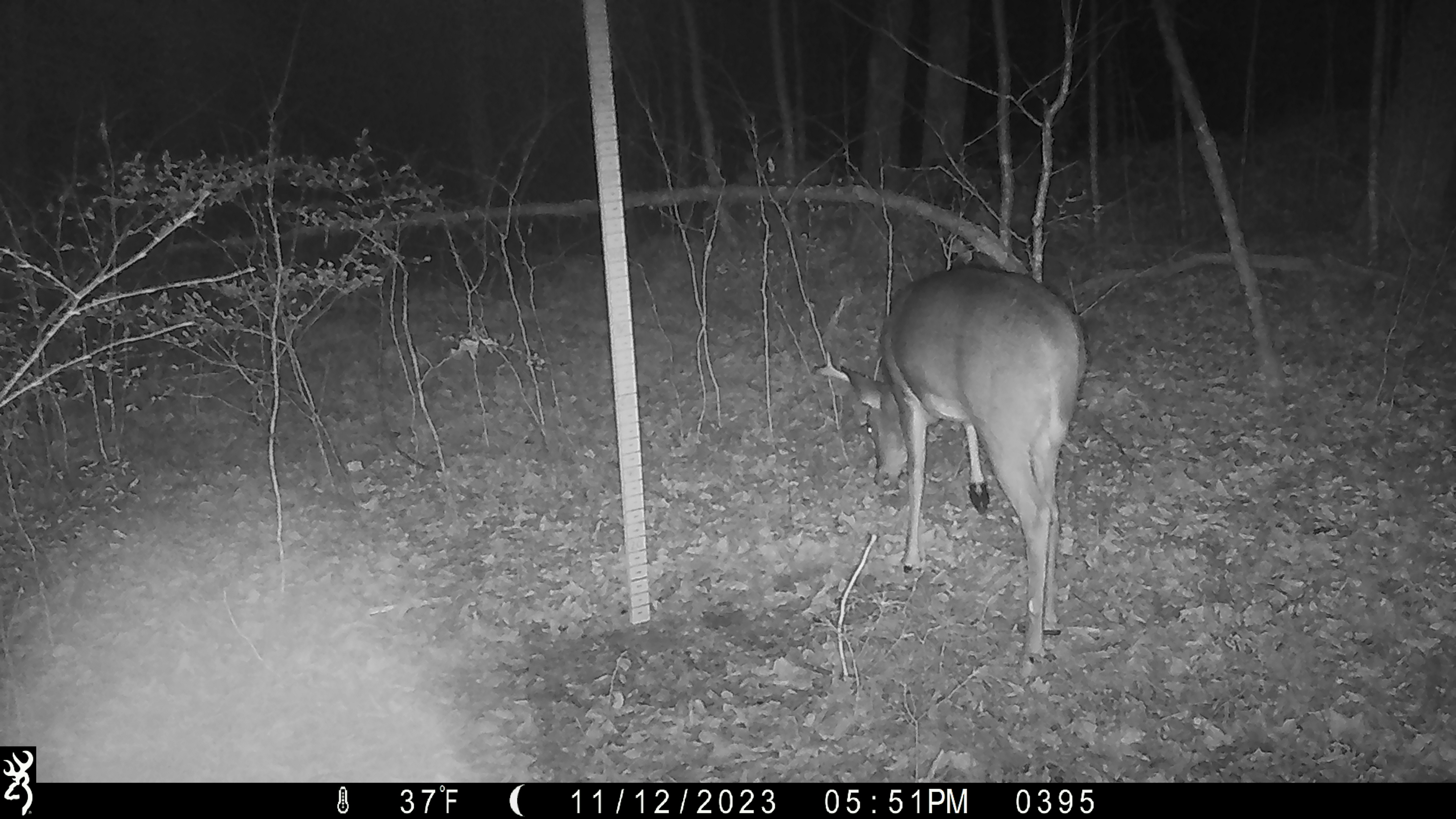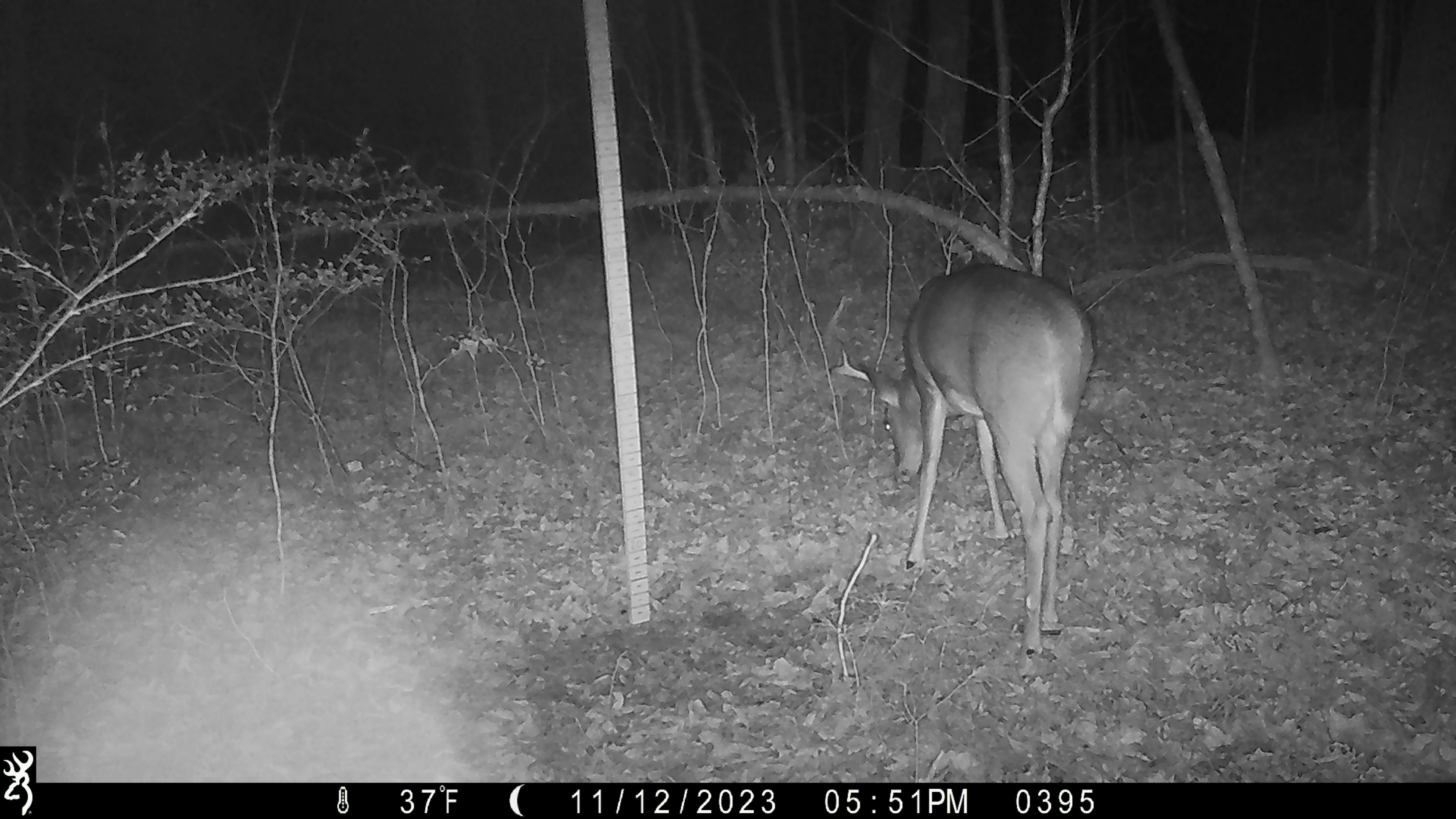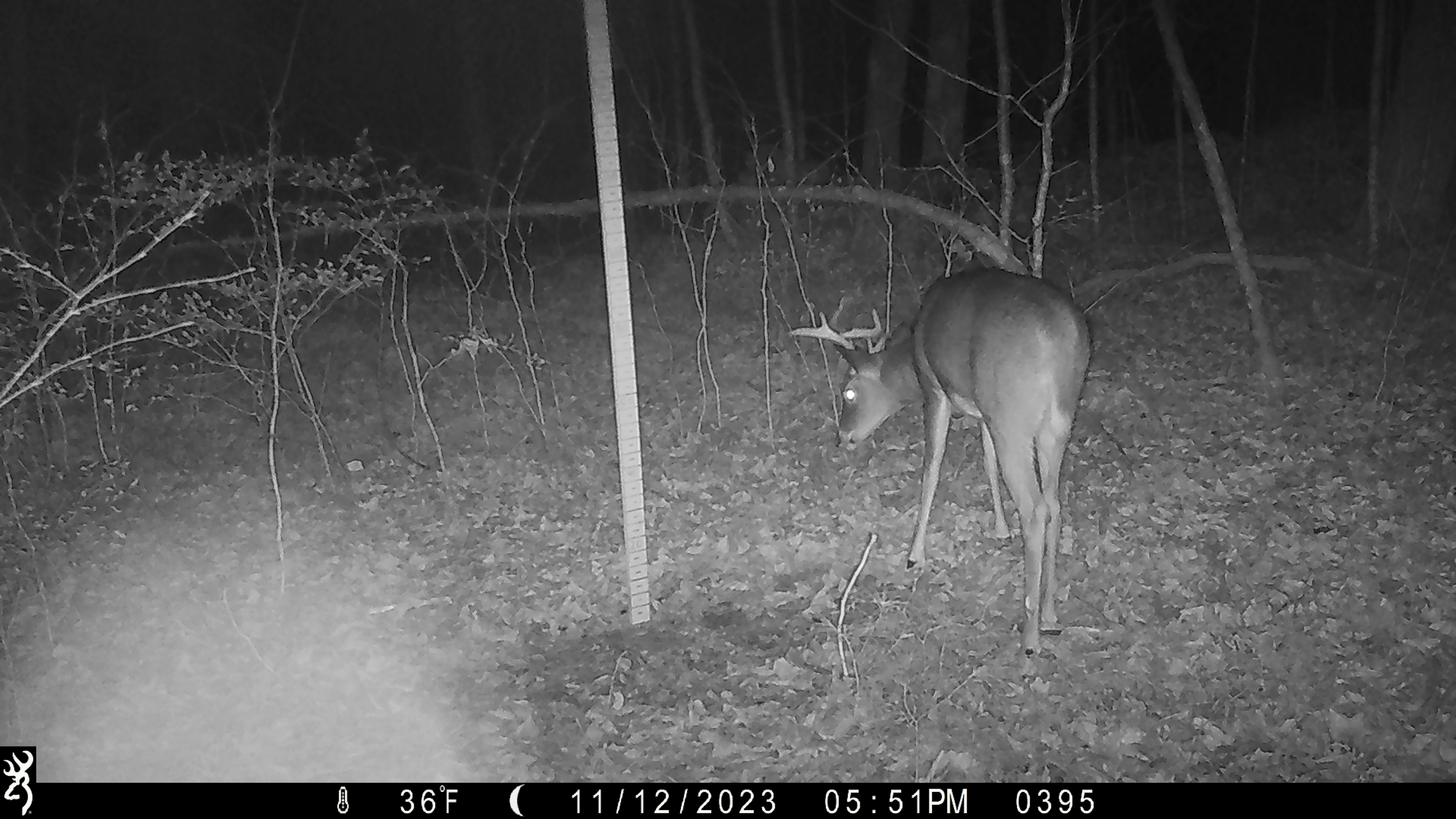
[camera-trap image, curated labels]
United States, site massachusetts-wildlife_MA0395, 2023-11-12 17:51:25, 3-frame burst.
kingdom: Animalia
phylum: Chordata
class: Mammalia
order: Artiodactyla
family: Cervidae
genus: Odocoileus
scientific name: Odocoileus virginianus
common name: white-tailed deer